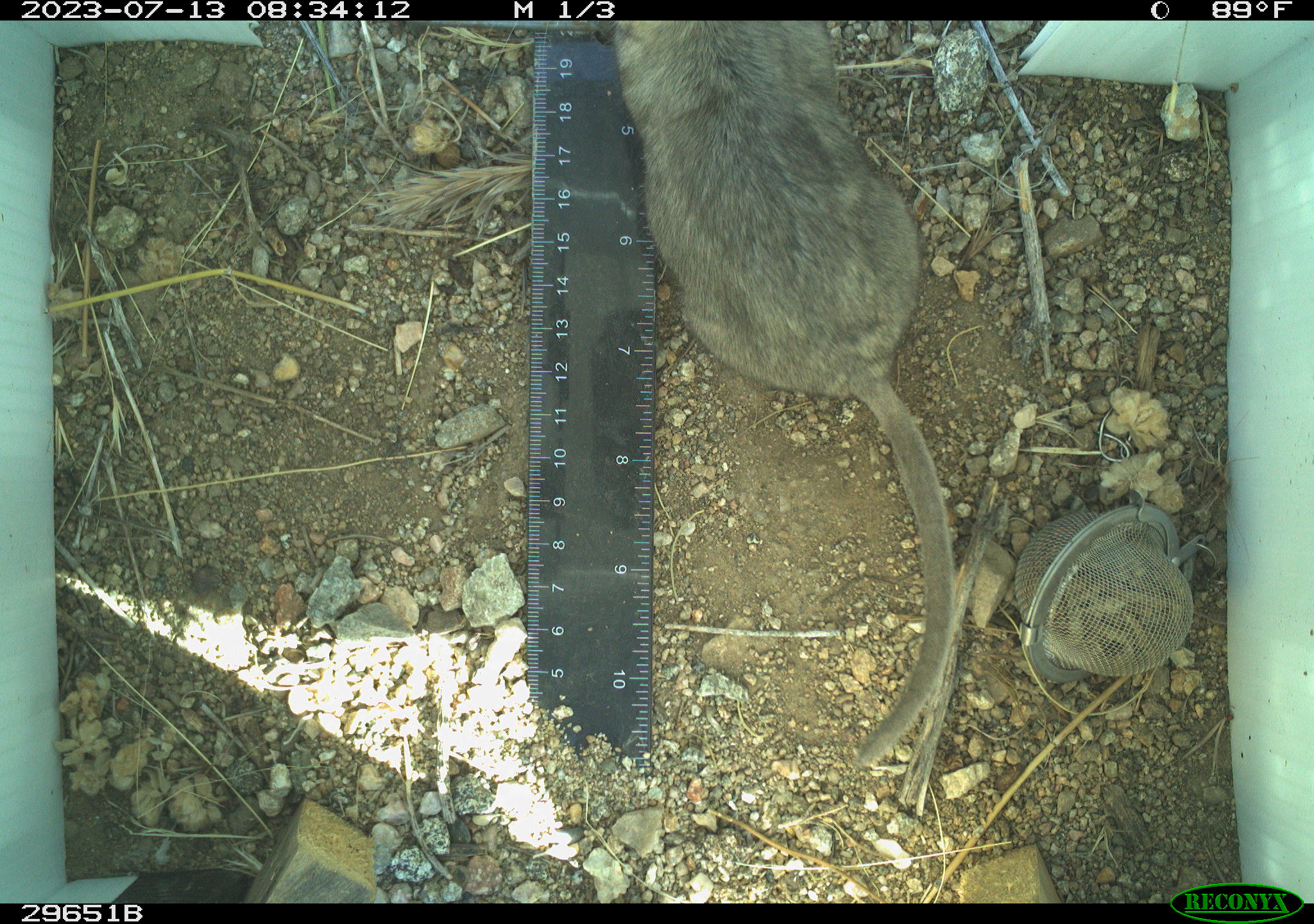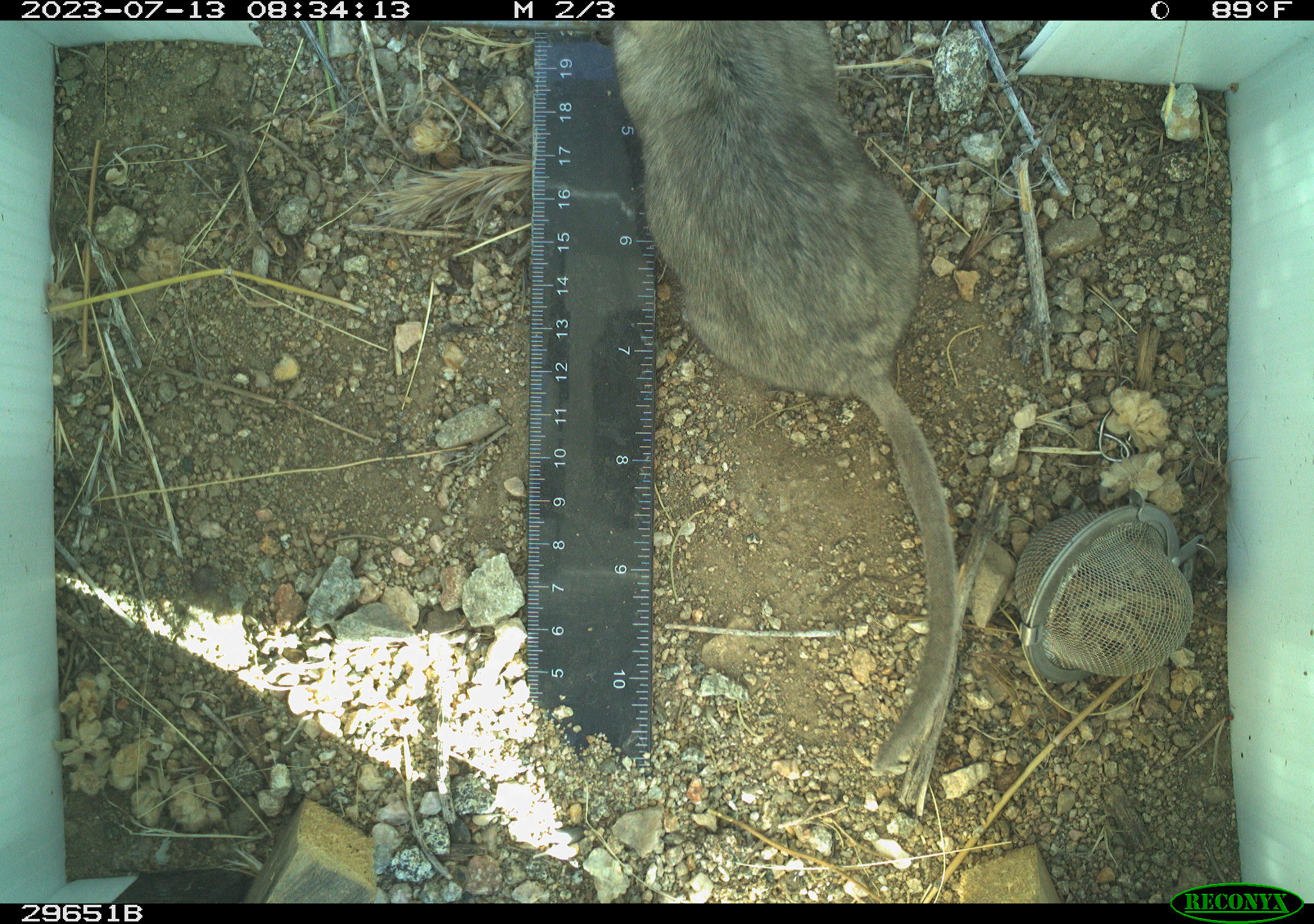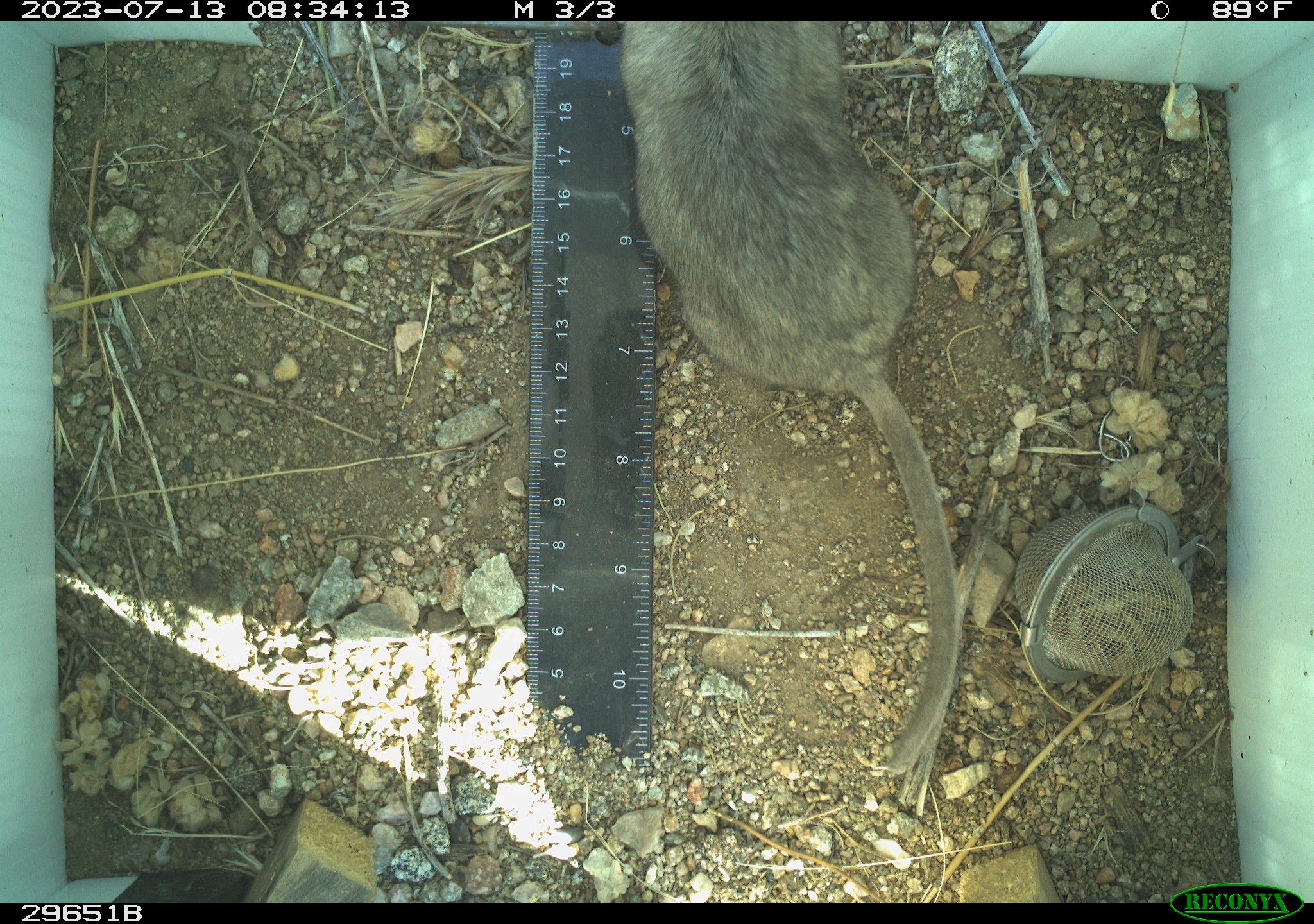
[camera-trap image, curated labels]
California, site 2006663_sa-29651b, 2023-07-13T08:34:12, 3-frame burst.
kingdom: Animalia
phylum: Chordata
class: Mammalia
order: Rodentia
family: Cricetidae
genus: Neotoma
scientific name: Neotoma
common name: pack rat or woodrat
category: neotoma species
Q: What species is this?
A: Neotoma species (pack rat or woodrat) (Neotoma).